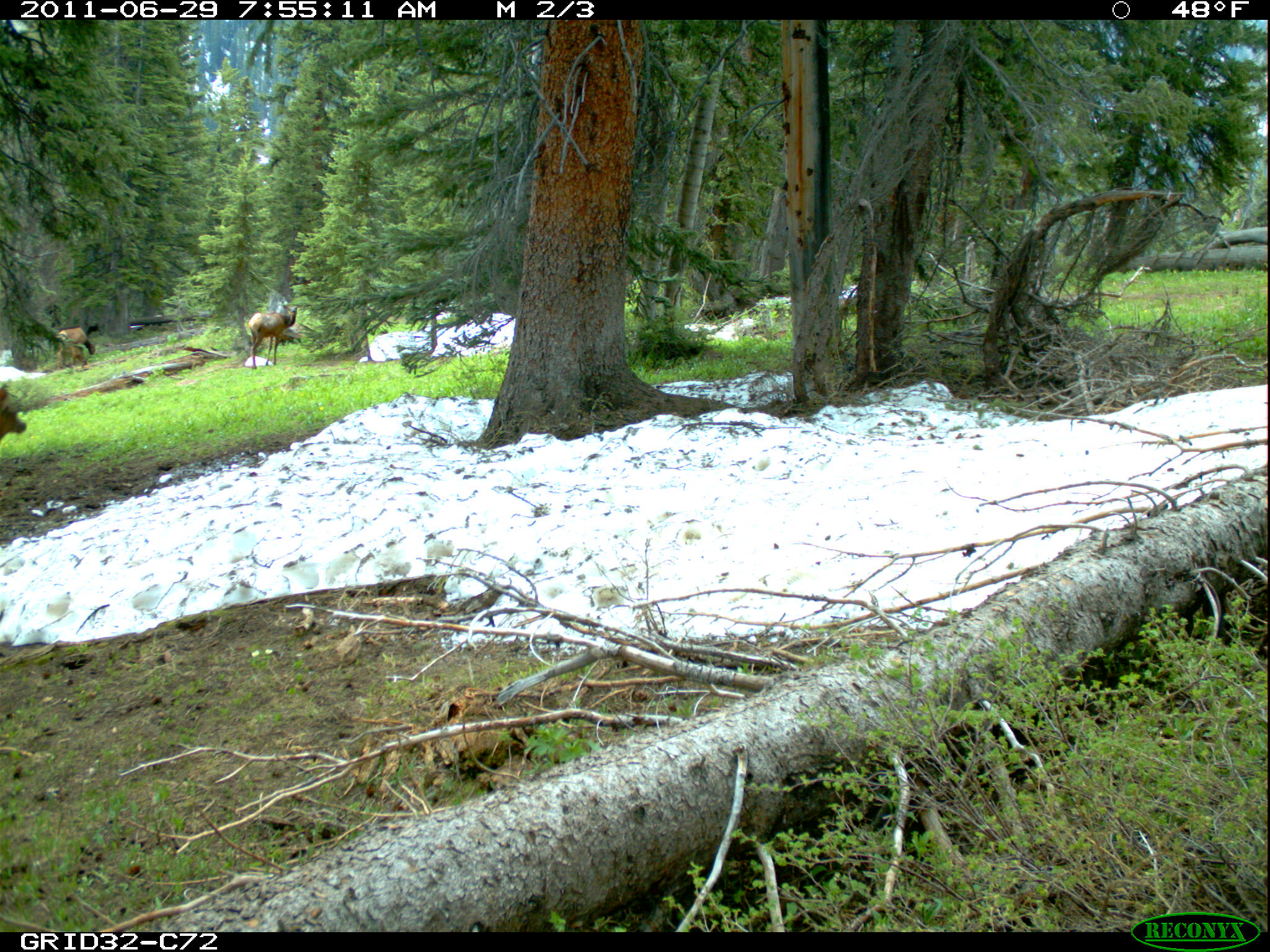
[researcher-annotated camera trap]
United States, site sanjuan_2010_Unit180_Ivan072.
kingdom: Animalia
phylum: Chordata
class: Mammalia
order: Artiodactyla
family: Cervidae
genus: Cervus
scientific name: Cervus elaphus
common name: red deer